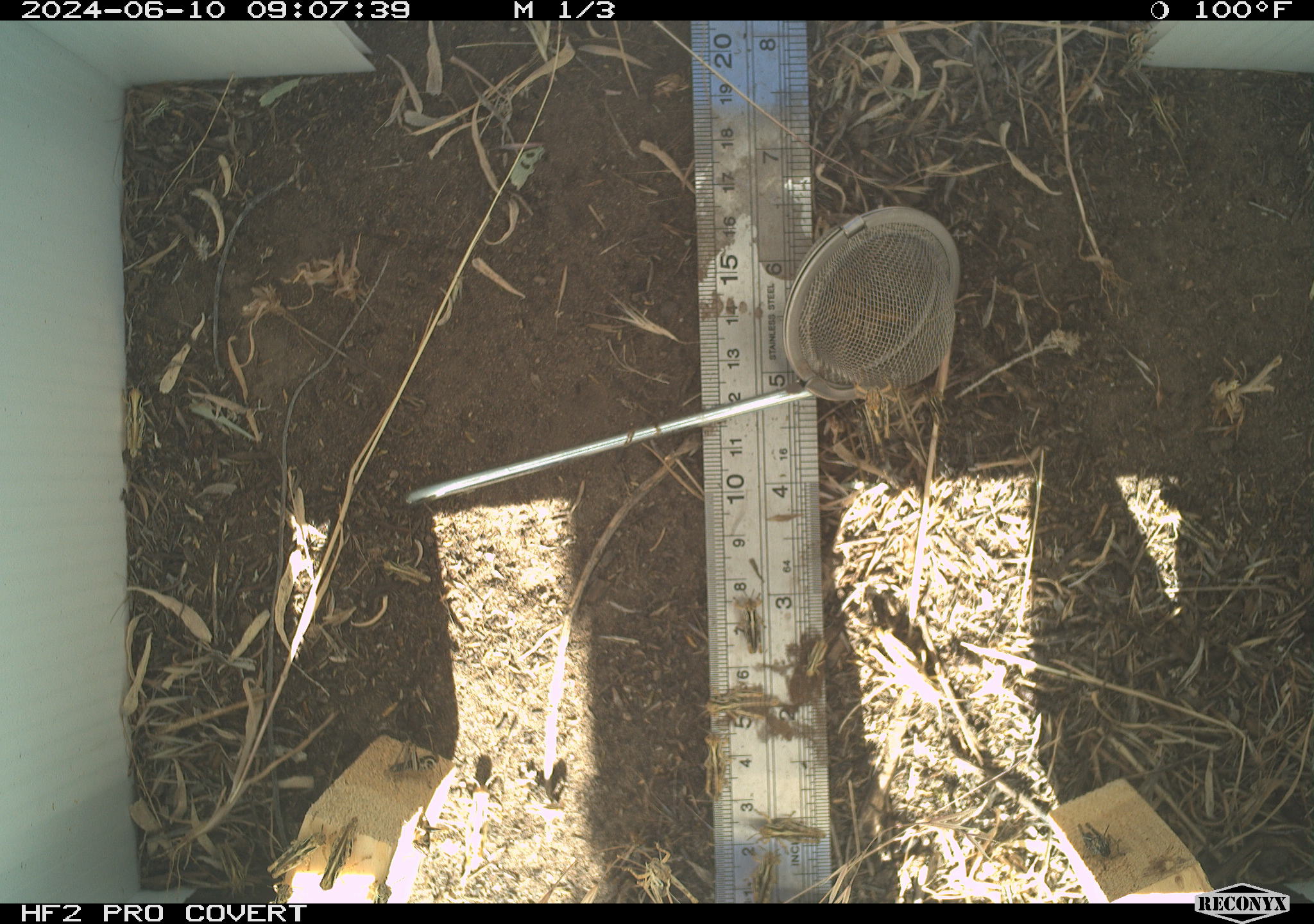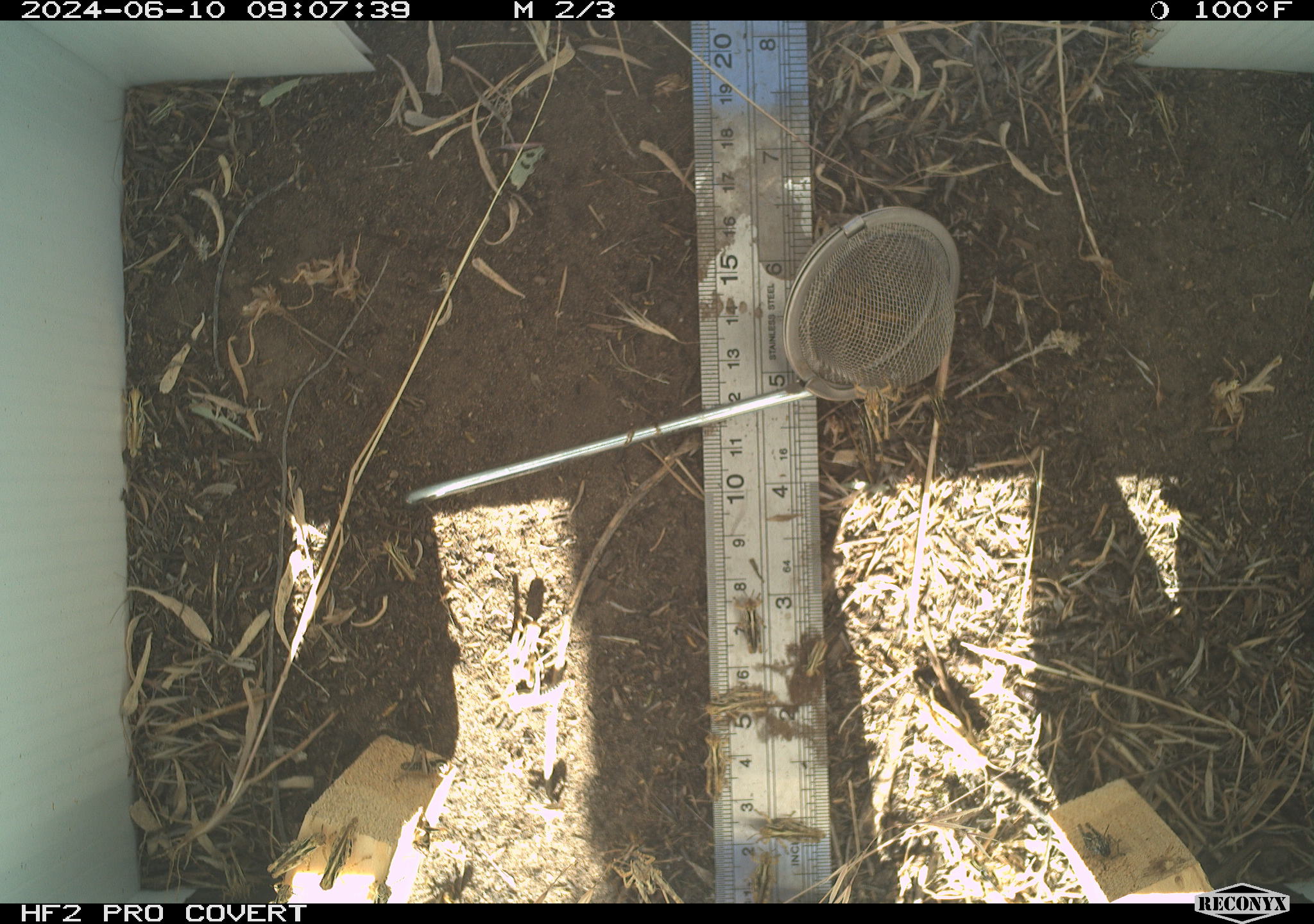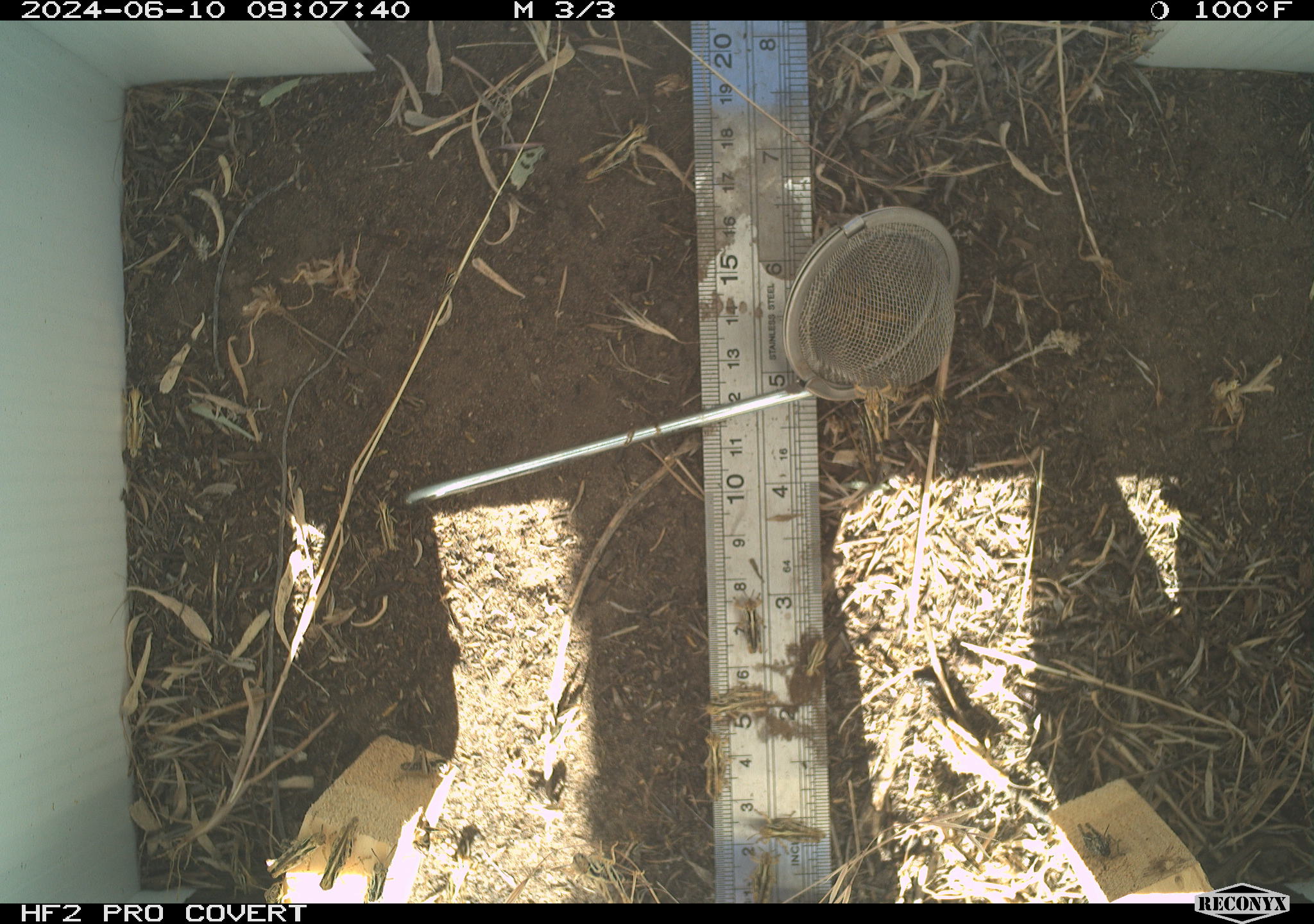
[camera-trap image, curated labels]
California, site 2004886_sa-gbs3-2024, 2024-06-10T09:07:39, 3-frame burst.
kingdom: Animalia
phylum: Arthropoda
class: Insecta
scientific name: Insecta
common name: insect